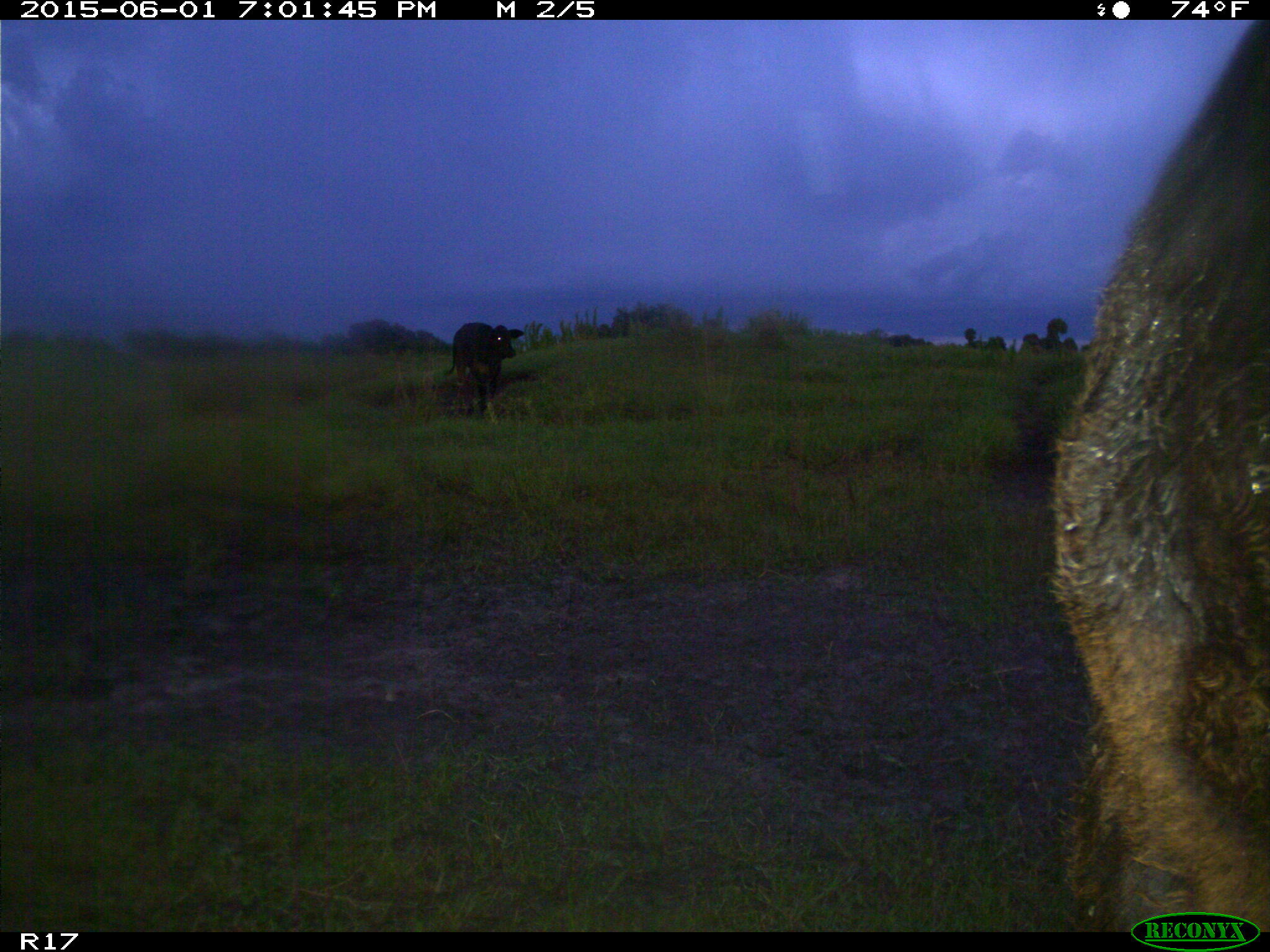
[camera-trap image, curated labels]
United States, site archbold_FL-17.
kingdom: Animalia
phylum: Chordata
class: Mammalia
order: Artiodactyla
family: Bovidae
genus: Bos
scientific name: Bos taurus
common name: domestic cow